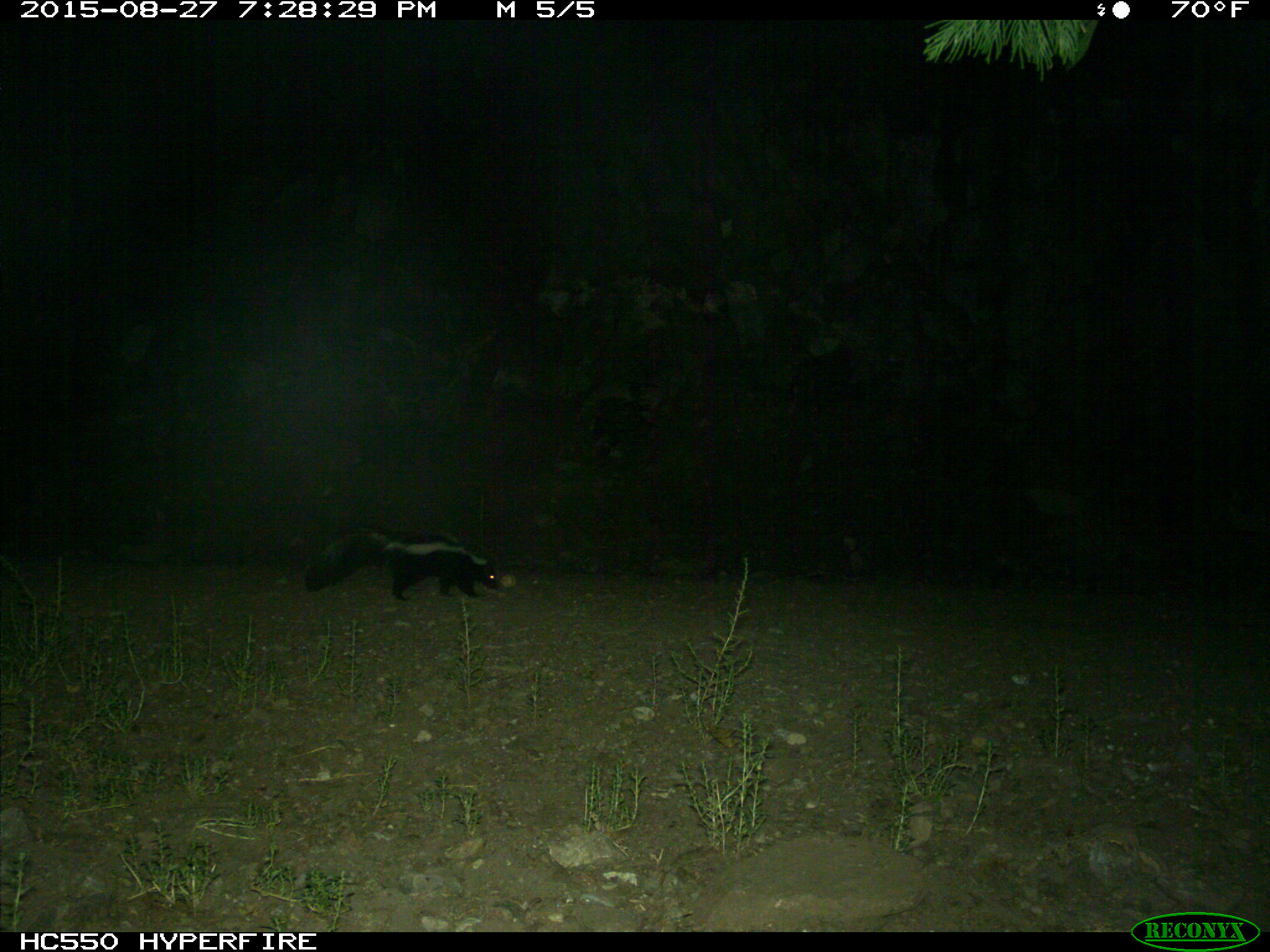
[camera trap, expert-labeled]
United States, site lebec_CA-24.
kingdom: Animalia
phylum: Chordata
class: Mammalia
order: Carnivora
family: Mephitidae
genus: Mephitis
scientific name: Mephitis mephitis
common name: striped skunk